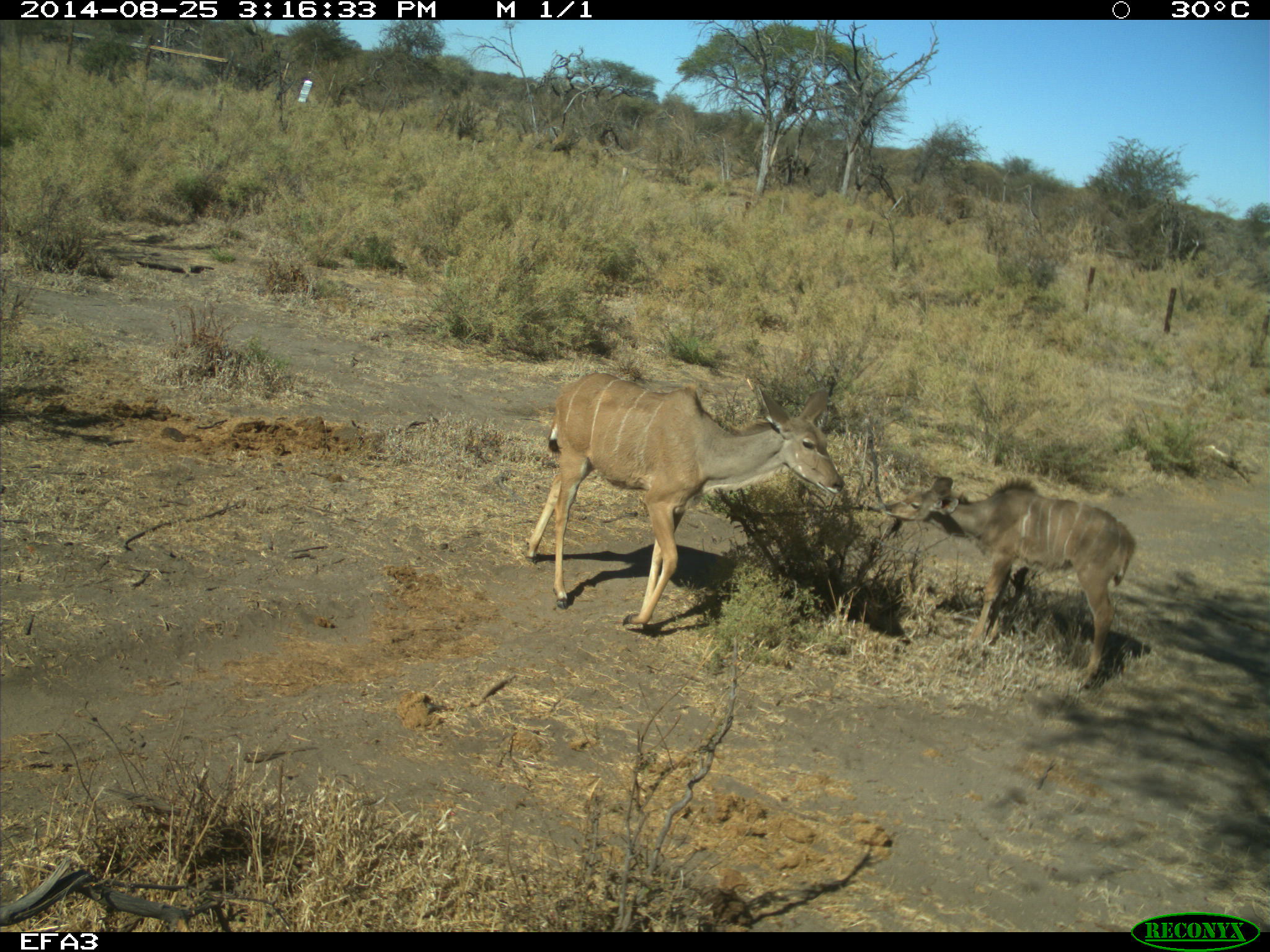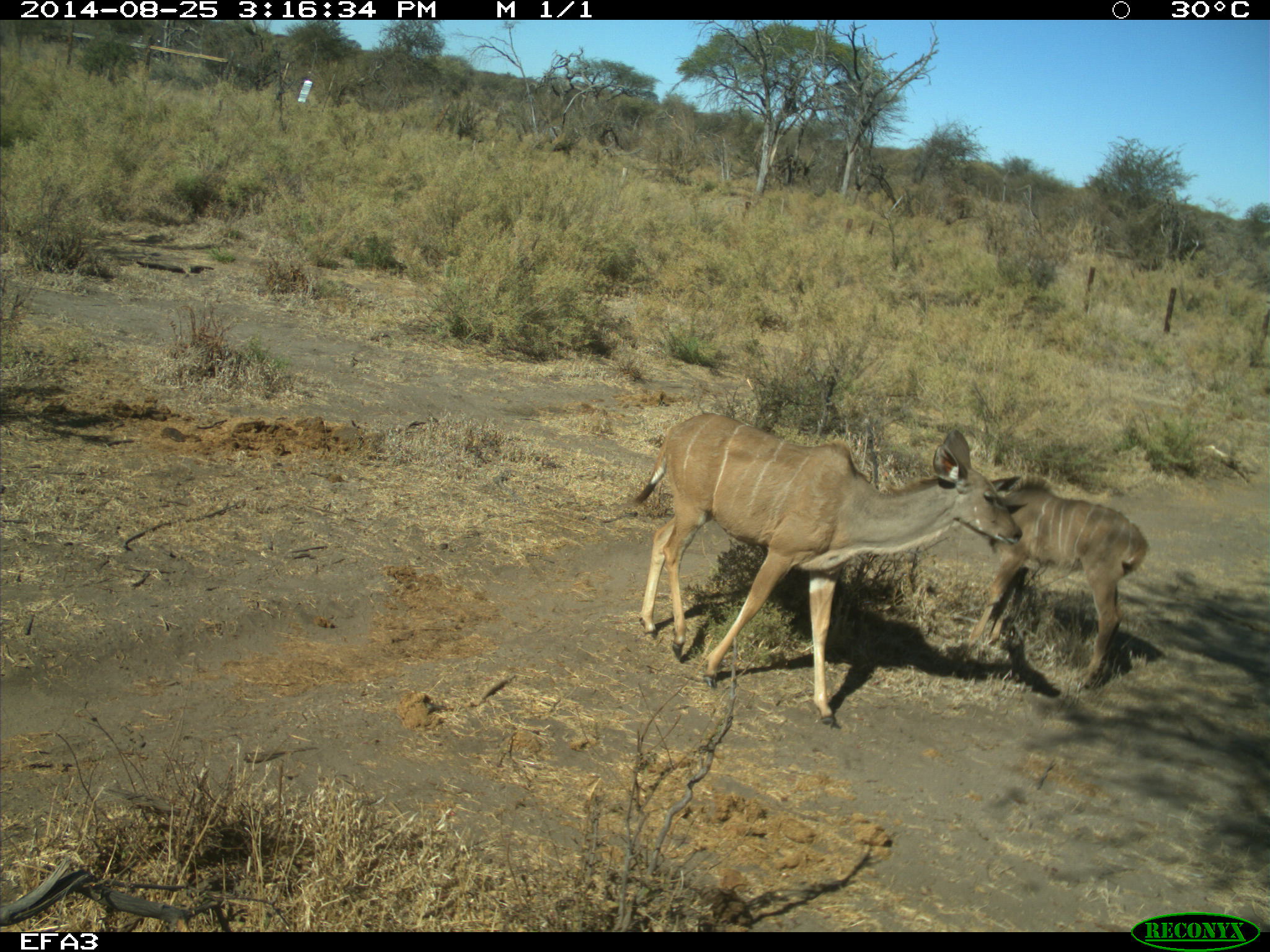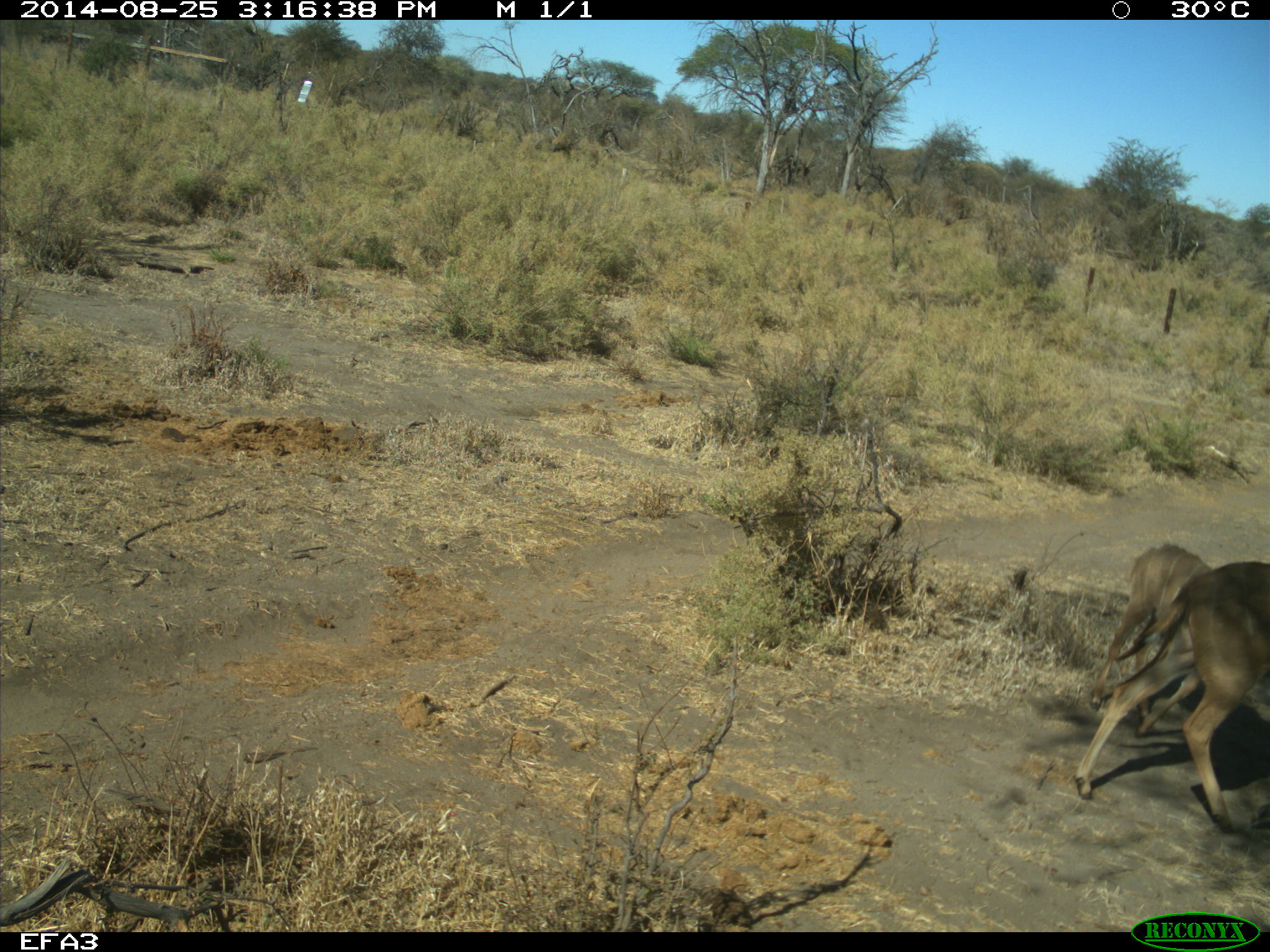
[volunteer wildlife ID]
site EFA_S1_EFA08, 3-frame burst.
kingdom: Animalia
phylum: Chordata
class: Mammalia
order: Artiodactyla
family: Bovidae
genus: Tragelaphus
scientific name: Tragelaphus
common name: kudu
Kudu (Tragelaphus), count 2. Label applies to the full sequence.